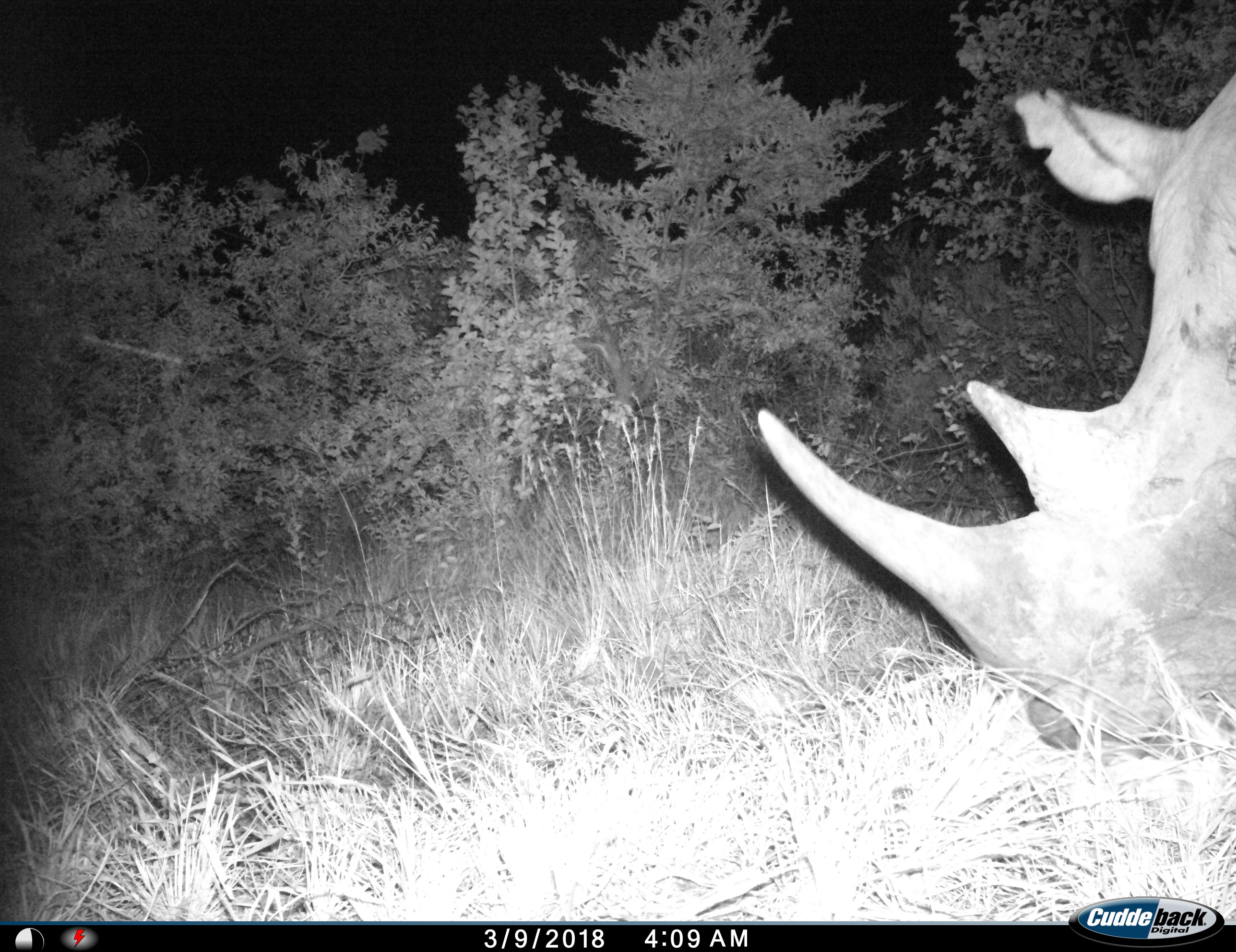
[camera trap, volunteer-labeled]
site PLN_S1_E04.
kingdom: Animalia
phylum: Chordata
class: Mammalia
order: Perissodactyla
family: Rhinocerotidae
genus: Ceratotherium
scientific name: Ceratotherium simum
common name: white rhinoceros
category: rhinoceroswhite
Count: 1.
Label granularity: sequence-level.